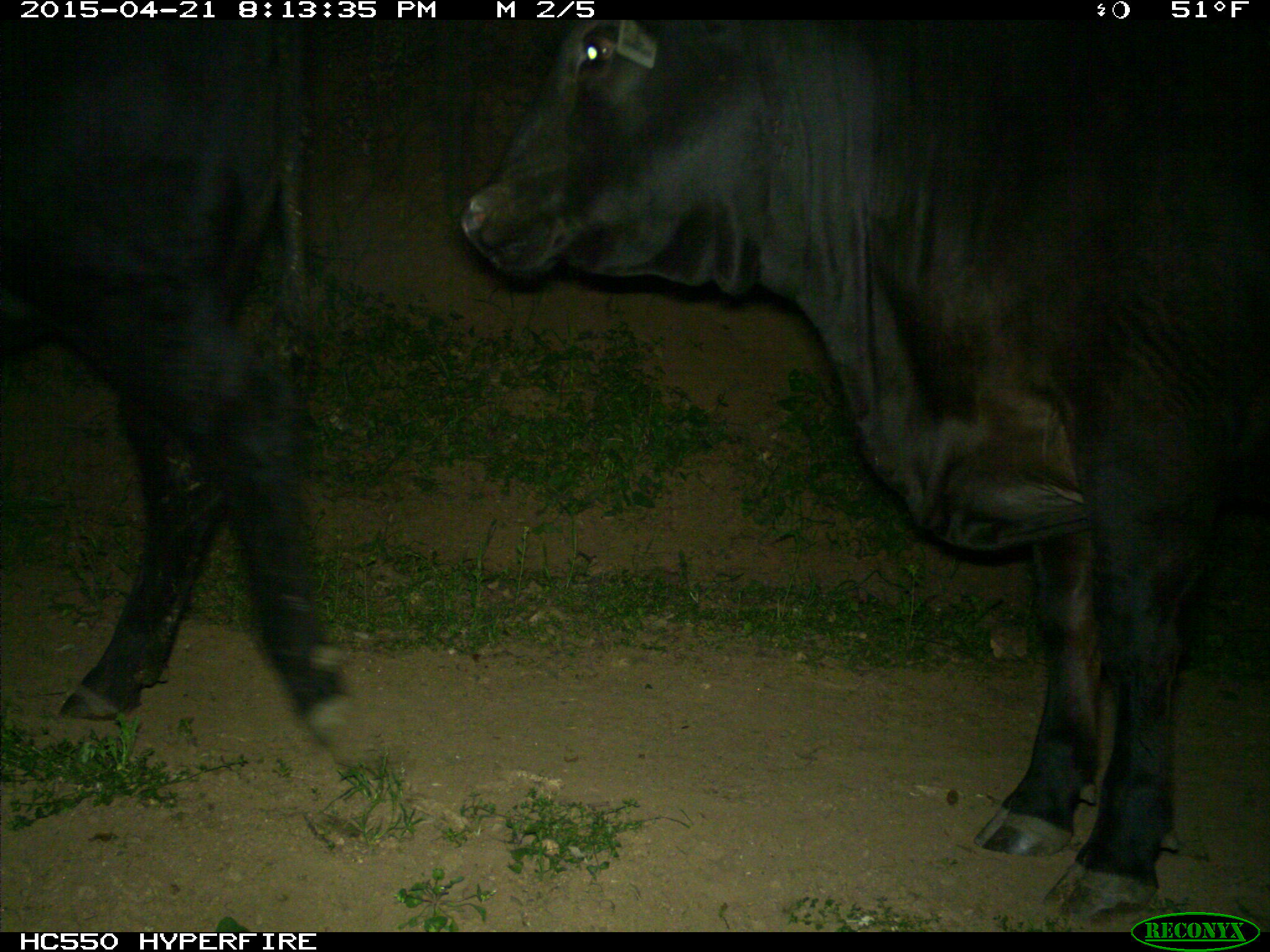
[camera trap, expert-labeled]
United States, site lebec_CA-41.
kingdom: Animalia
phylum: Chordata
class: Mammalia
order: Artiodactyla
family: Bovidae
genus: Bos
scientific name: Bos taurus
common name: domestic cow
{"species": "Bos taurus (domestic cow)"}